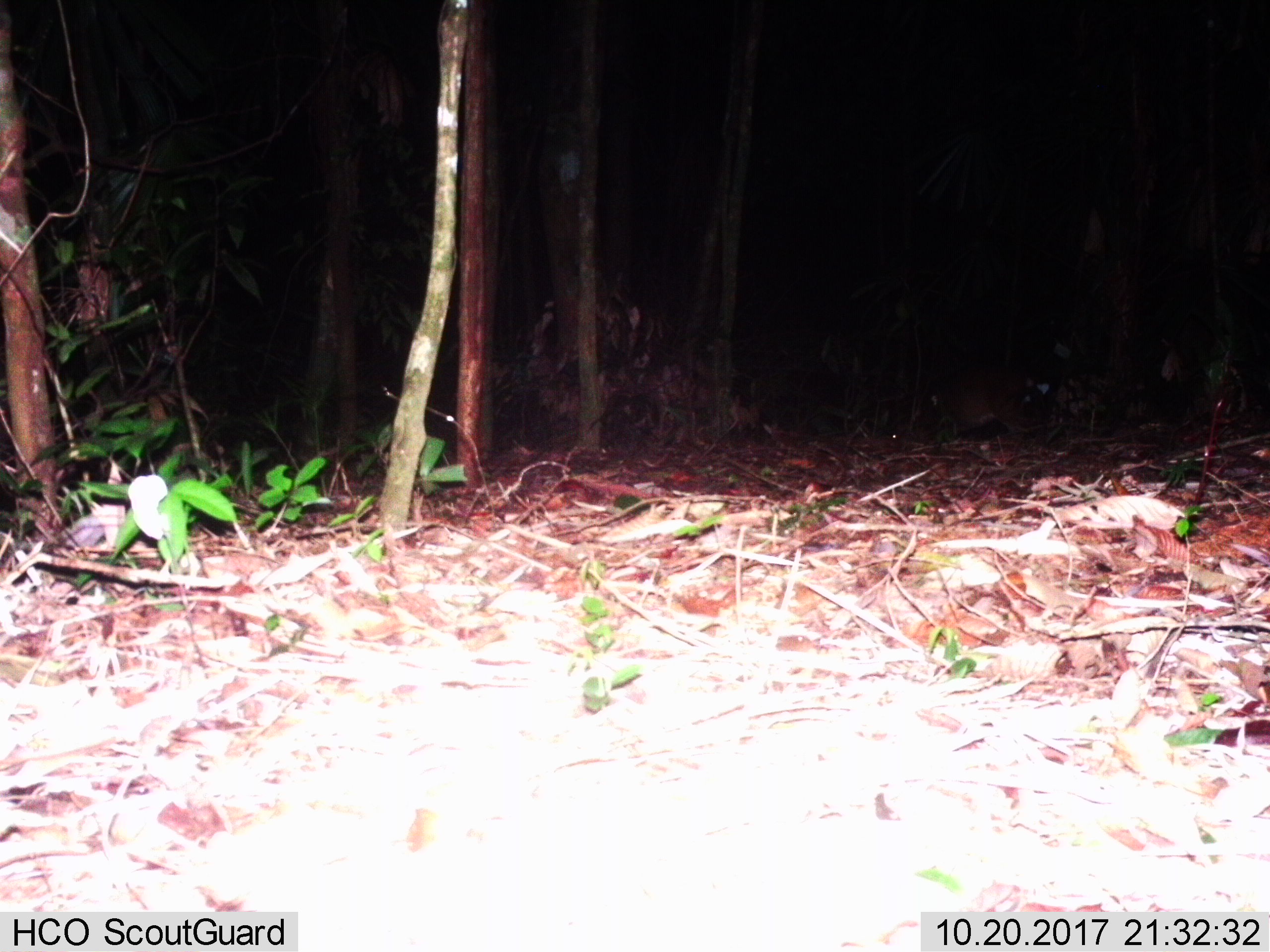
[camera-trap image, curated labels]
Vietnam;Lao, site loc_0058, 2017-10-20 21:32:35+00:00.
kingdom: Animalia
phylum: Chordata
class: Mammalia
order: Artiodactyla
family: Cervidae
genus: Muntiacus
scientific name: Muntiacus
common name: muntjacs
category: unidentified muntjac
Unidentified muntjac (muntjacs) (Muntiacus). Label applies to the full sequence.